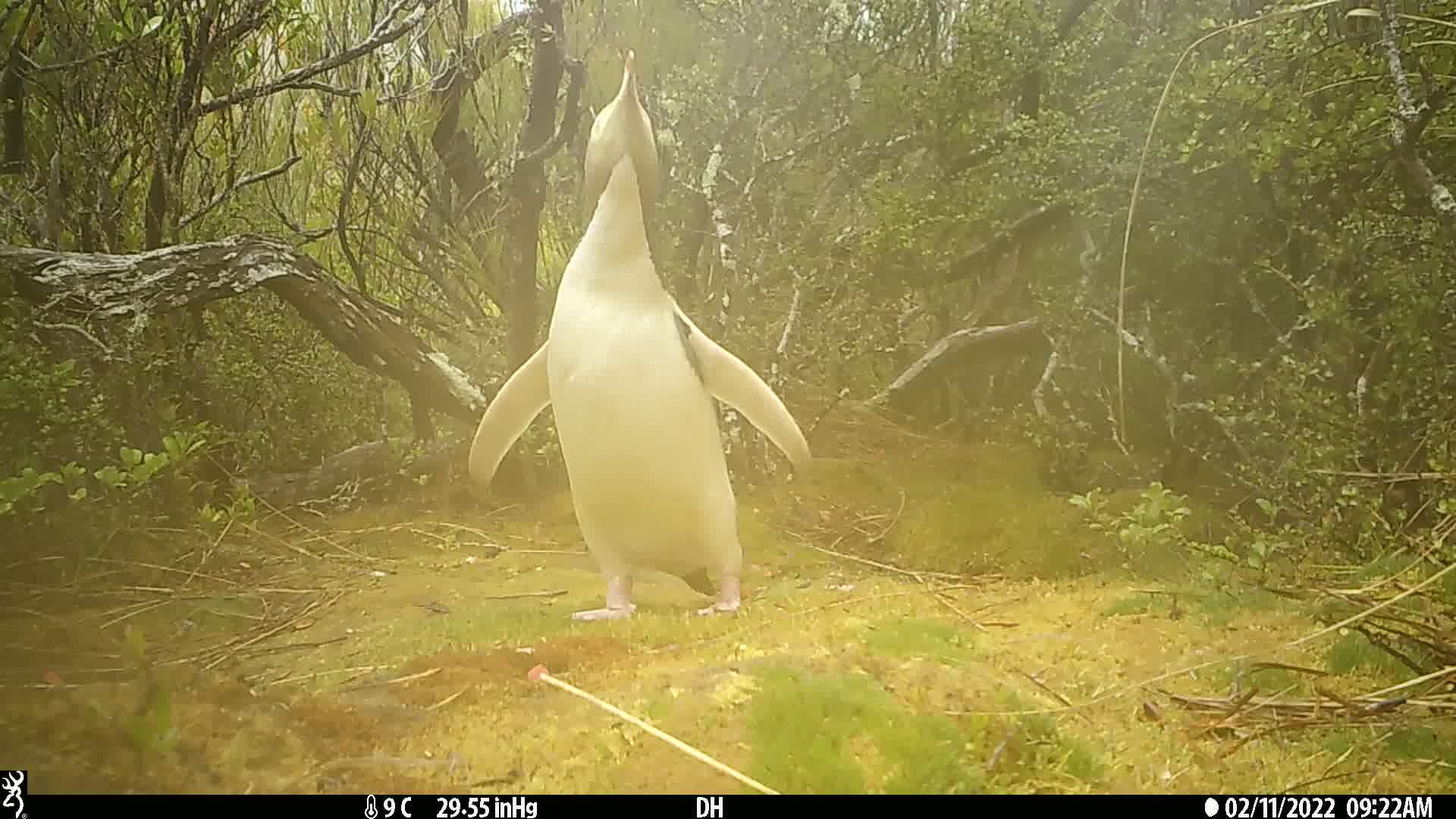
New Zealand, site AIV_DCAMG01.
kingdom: Animalia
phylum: Chordata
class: Aves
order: Sphenisciformes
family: Spheniscidae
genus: Megadyptes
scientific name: Megadyptes antipodes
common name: yellow-eyed penguin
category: yellow eyed penguin